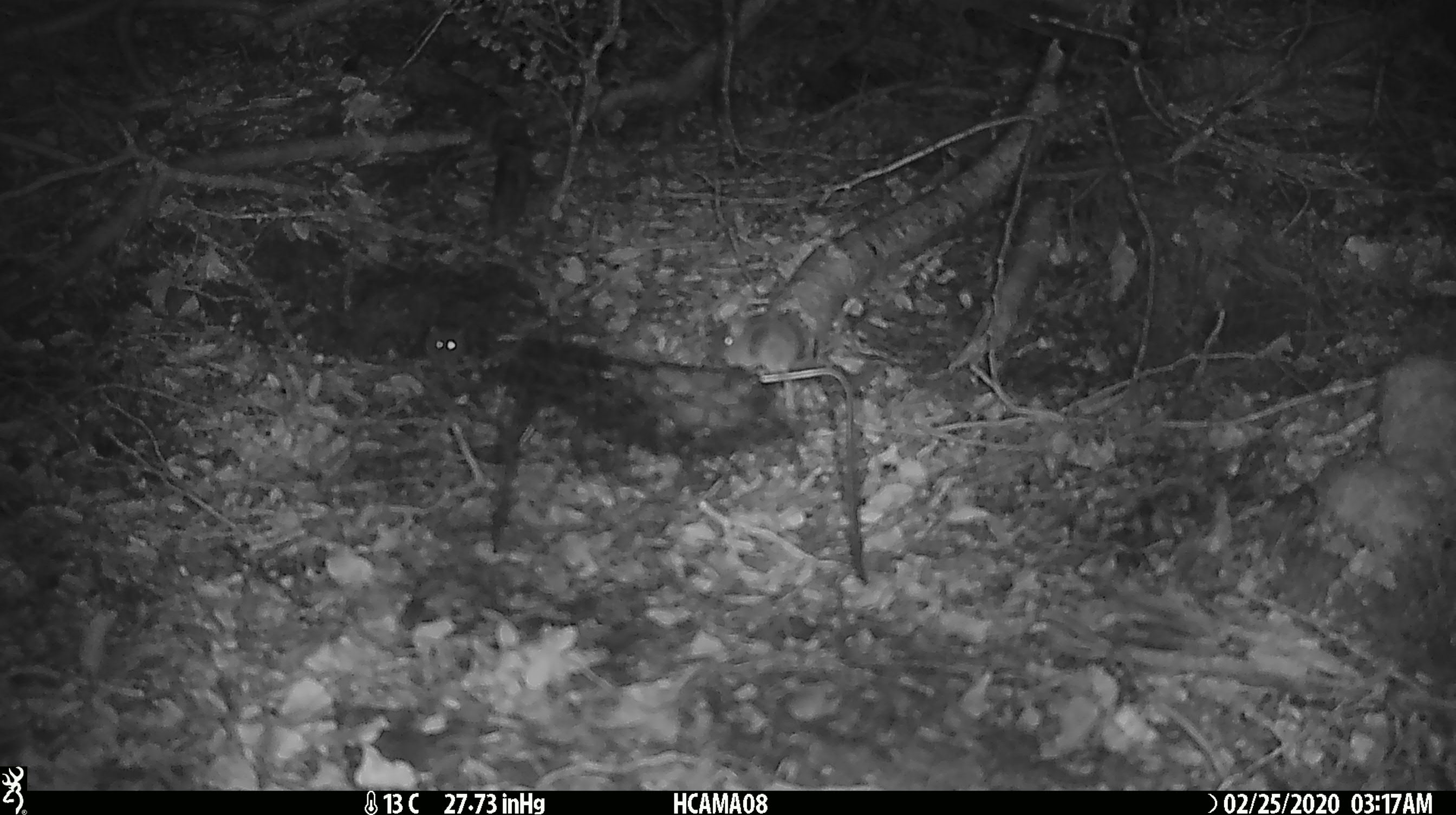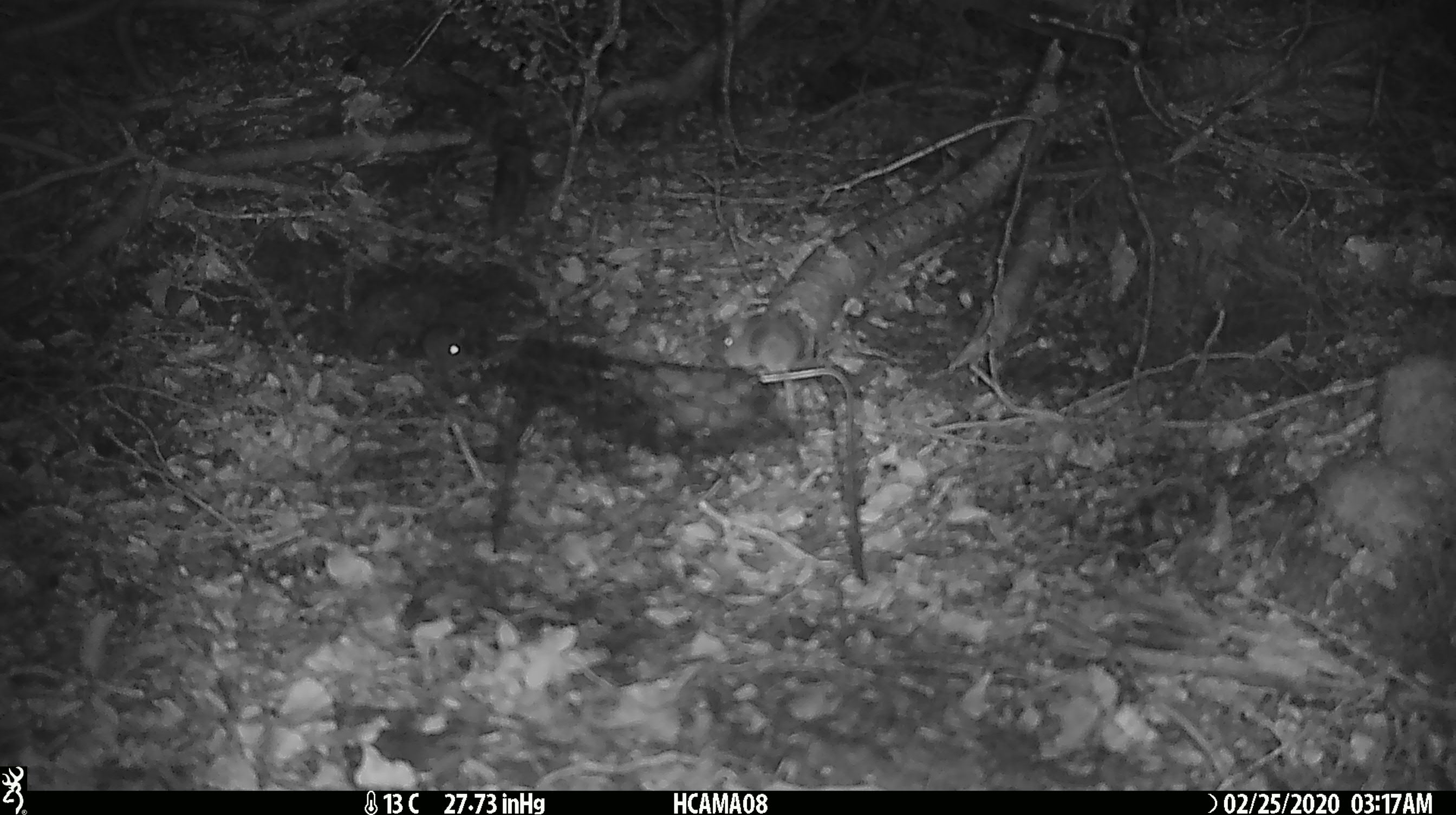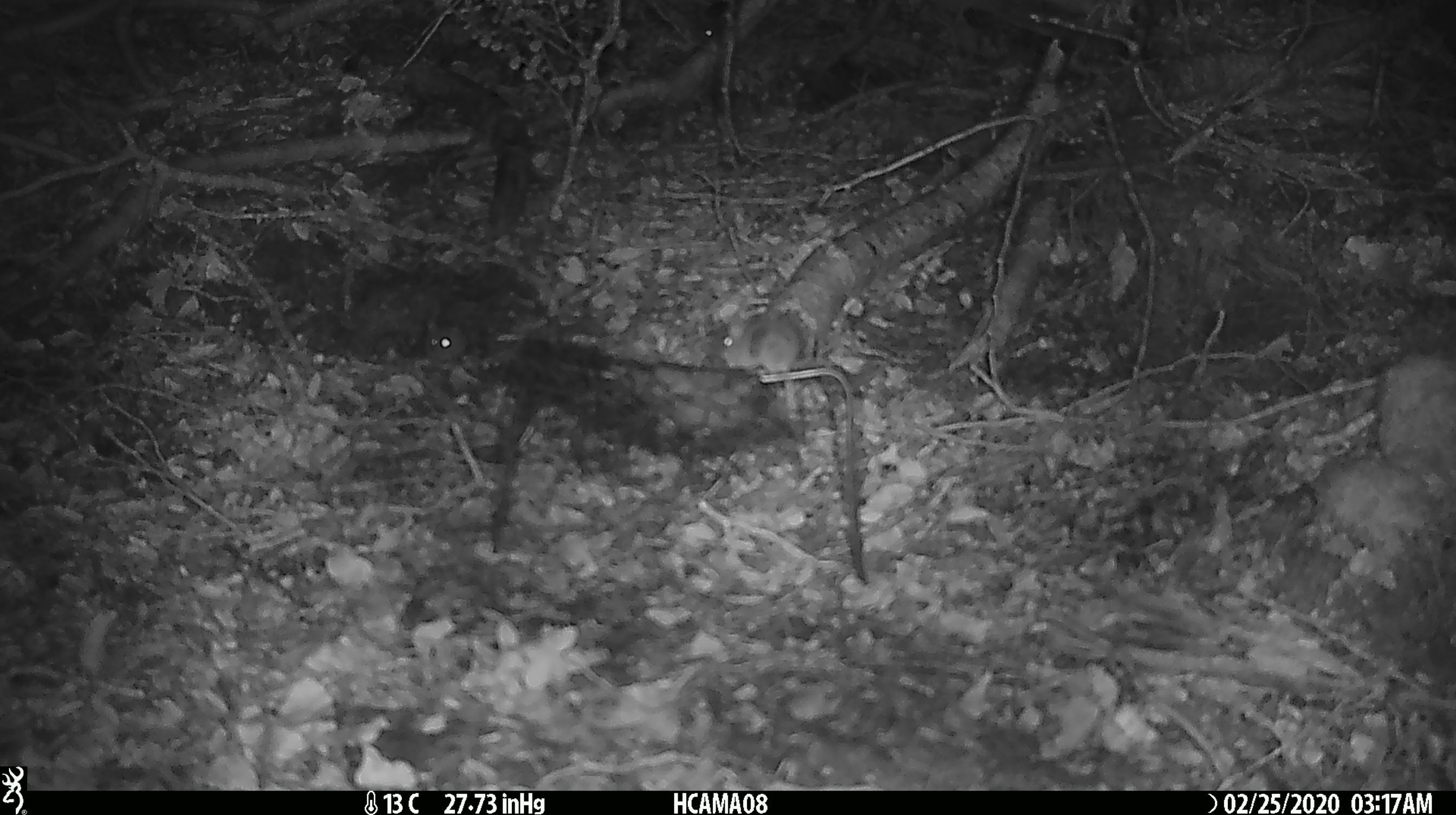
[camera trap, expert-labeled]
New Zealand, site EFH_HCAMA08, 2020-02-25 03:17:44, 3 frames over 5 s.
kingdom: Animalia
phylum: Chordata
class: Mammalia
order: Rodentia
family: Muridae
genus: Mus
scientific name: Mus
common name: mouse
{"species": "mouse (Mus)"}